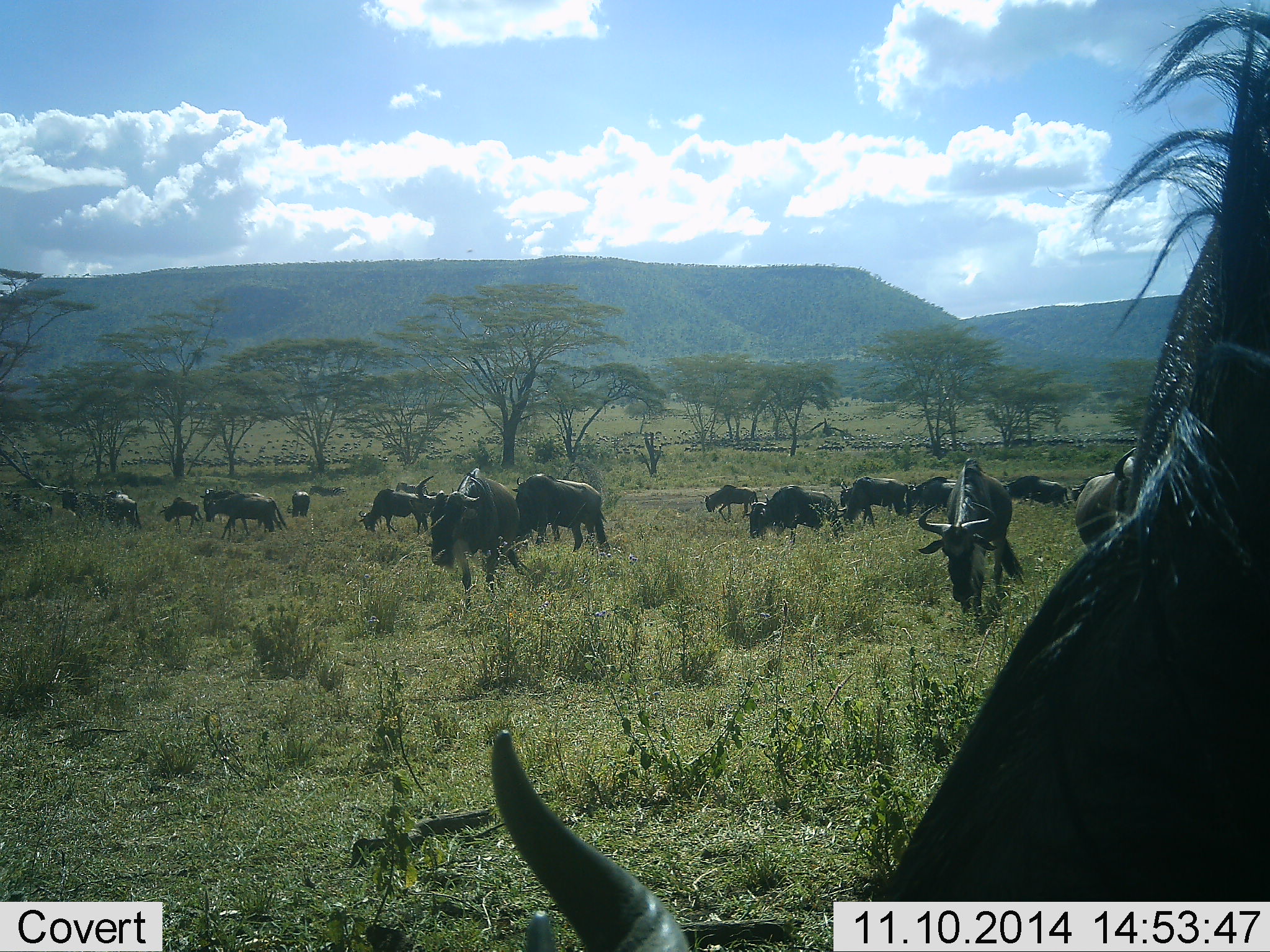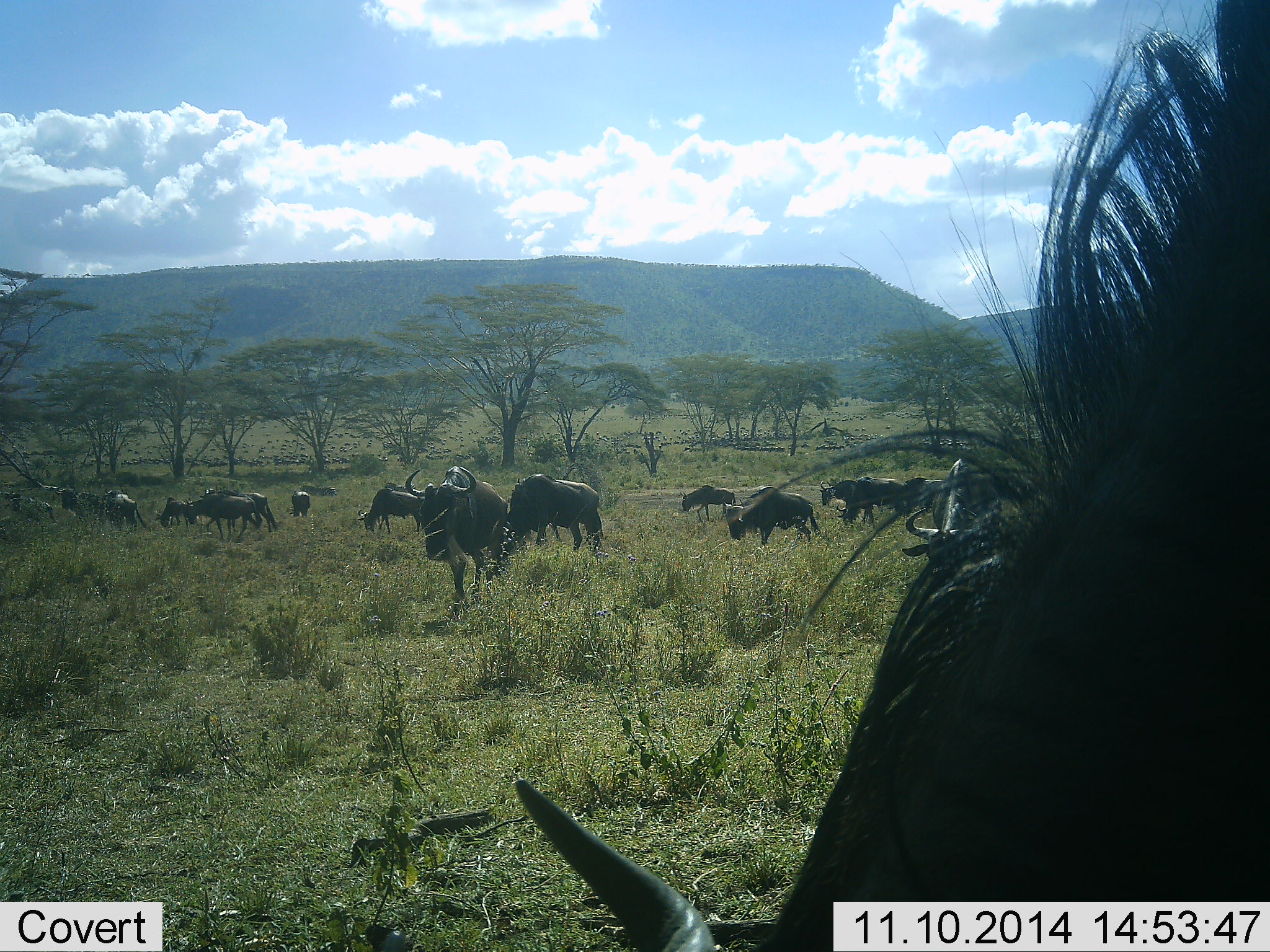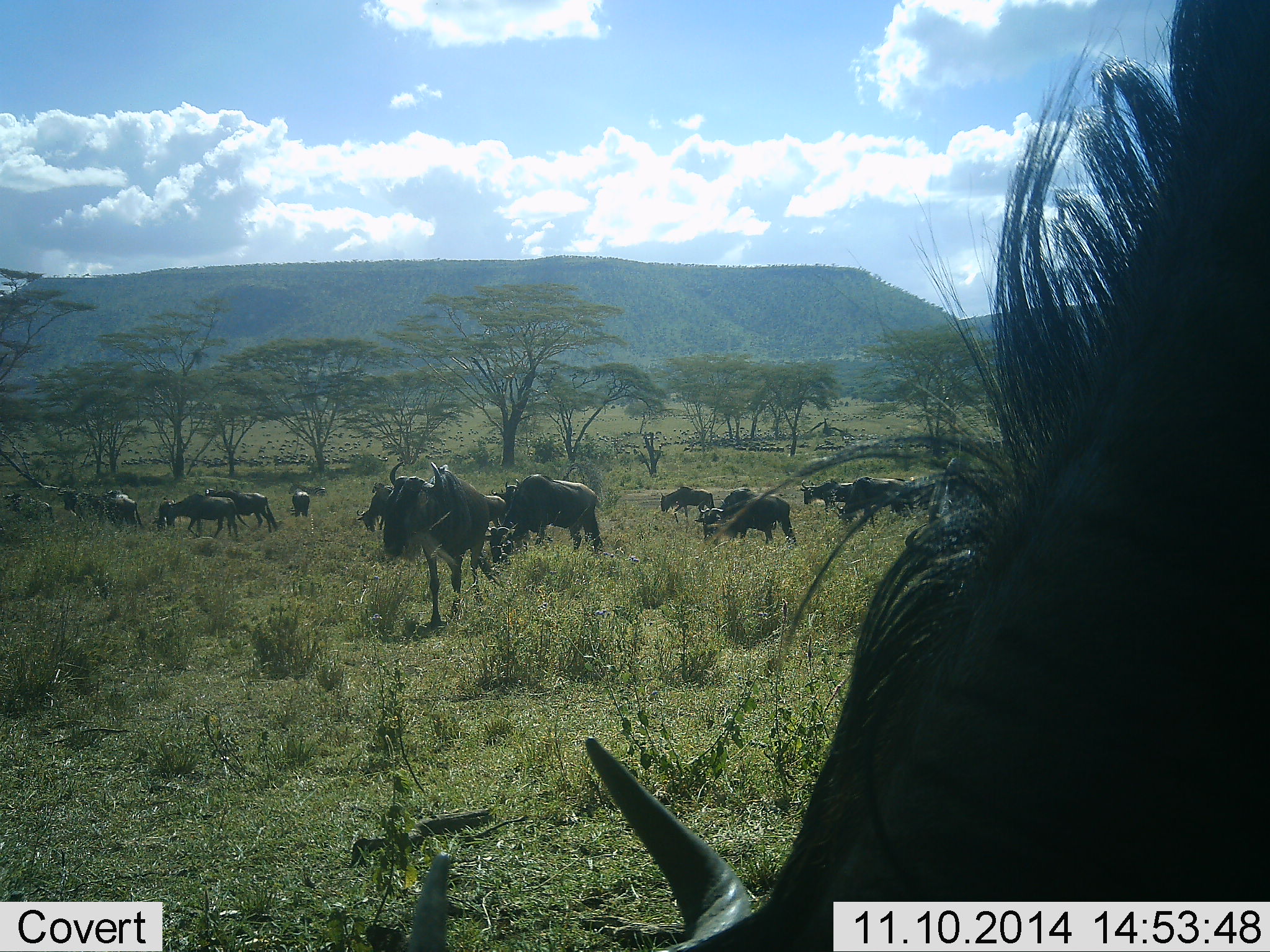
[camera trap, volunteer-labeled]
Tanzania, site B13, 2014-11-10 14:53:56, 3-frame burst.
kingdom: Animalia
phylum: Chordata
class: Mammalia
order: Artiodactyla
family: Bovidae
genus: Connochaetes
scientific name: Connochaetes taurinus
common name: blue wildebeest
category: wildebeest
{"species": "wildebeest (blue wildebeest) (Connochaetes taurinus)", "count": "11-50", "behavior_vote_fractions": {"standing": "30%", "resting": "0%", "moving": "50%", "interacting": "10%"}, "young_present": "0%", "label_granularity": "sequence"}